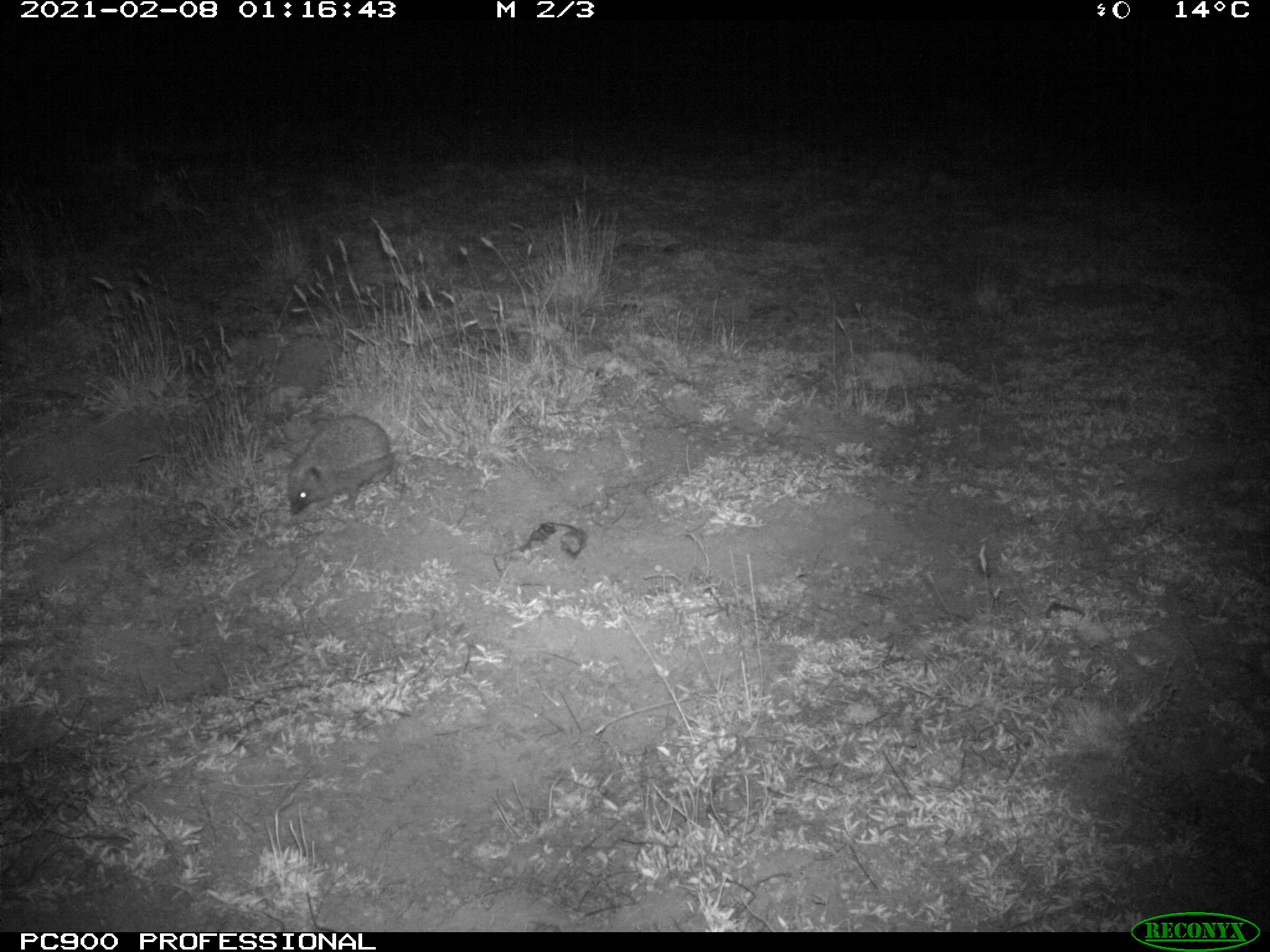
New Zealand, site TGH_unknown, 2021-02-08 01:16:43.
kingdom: Animalia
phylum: Chordata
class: Mammalia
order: Eulipotyphla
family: Erinaceidae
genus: Erinaceus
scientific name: Erinaceus europaeus europaeus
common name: european hedgehog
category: hedgehog